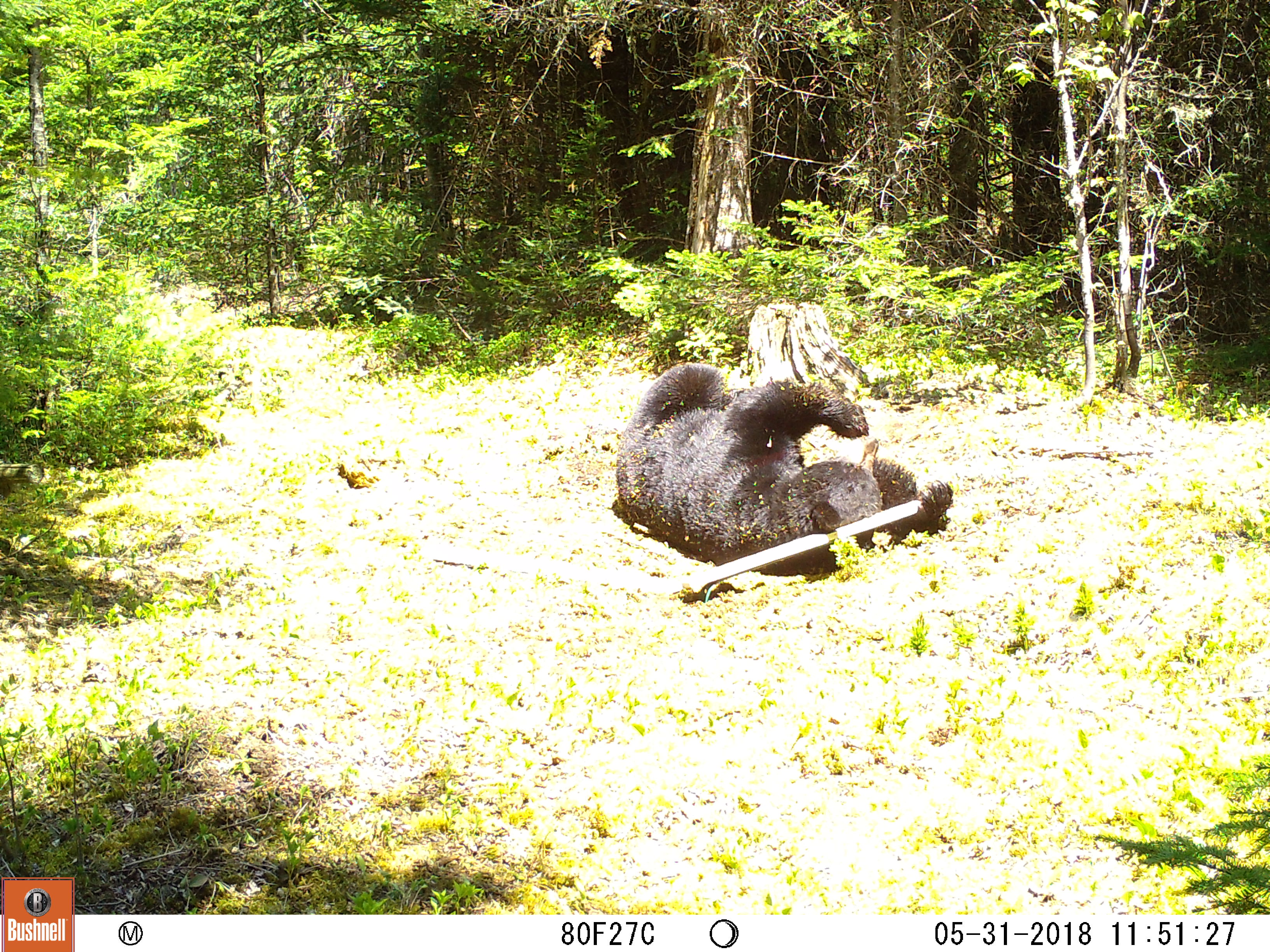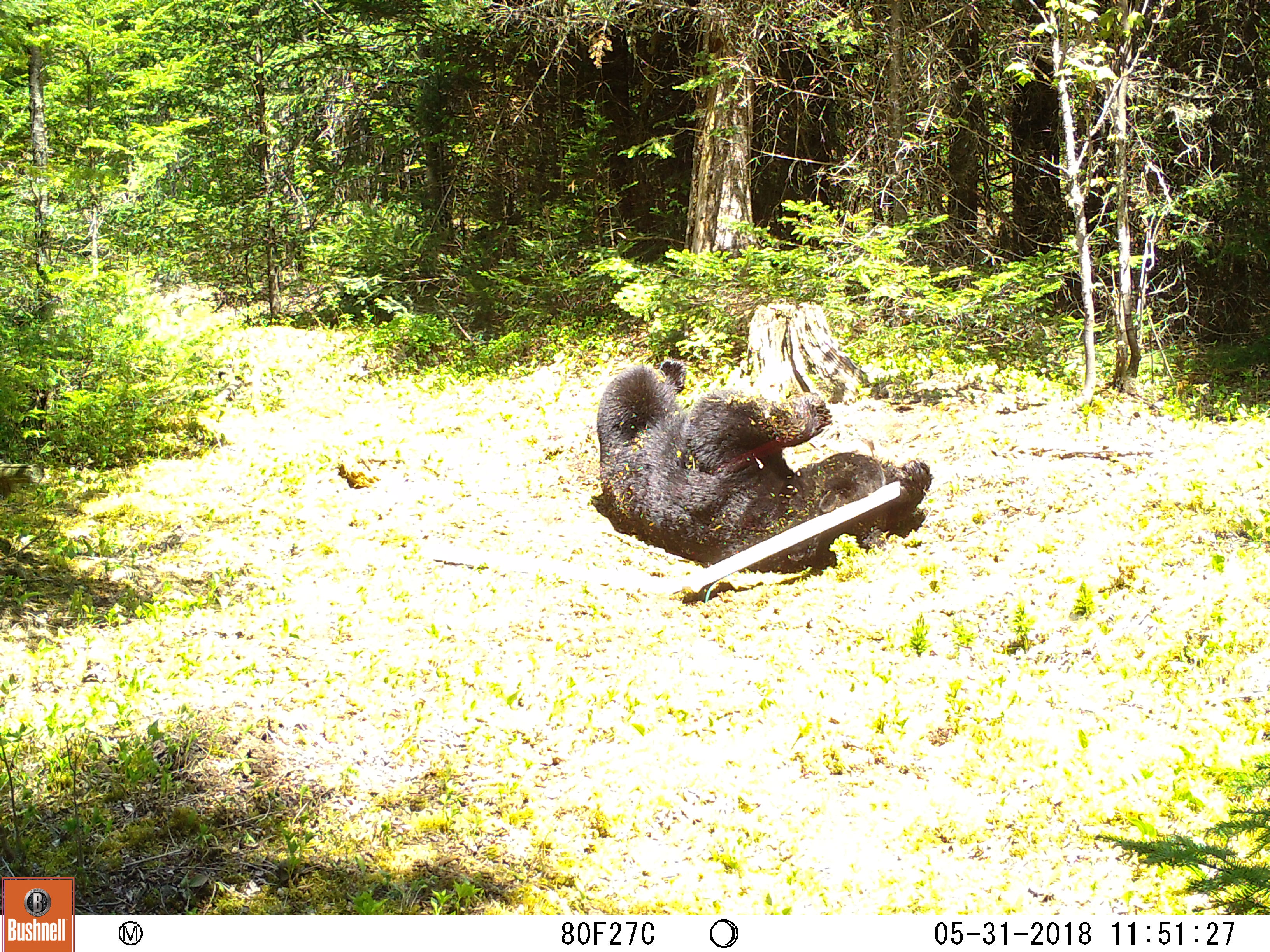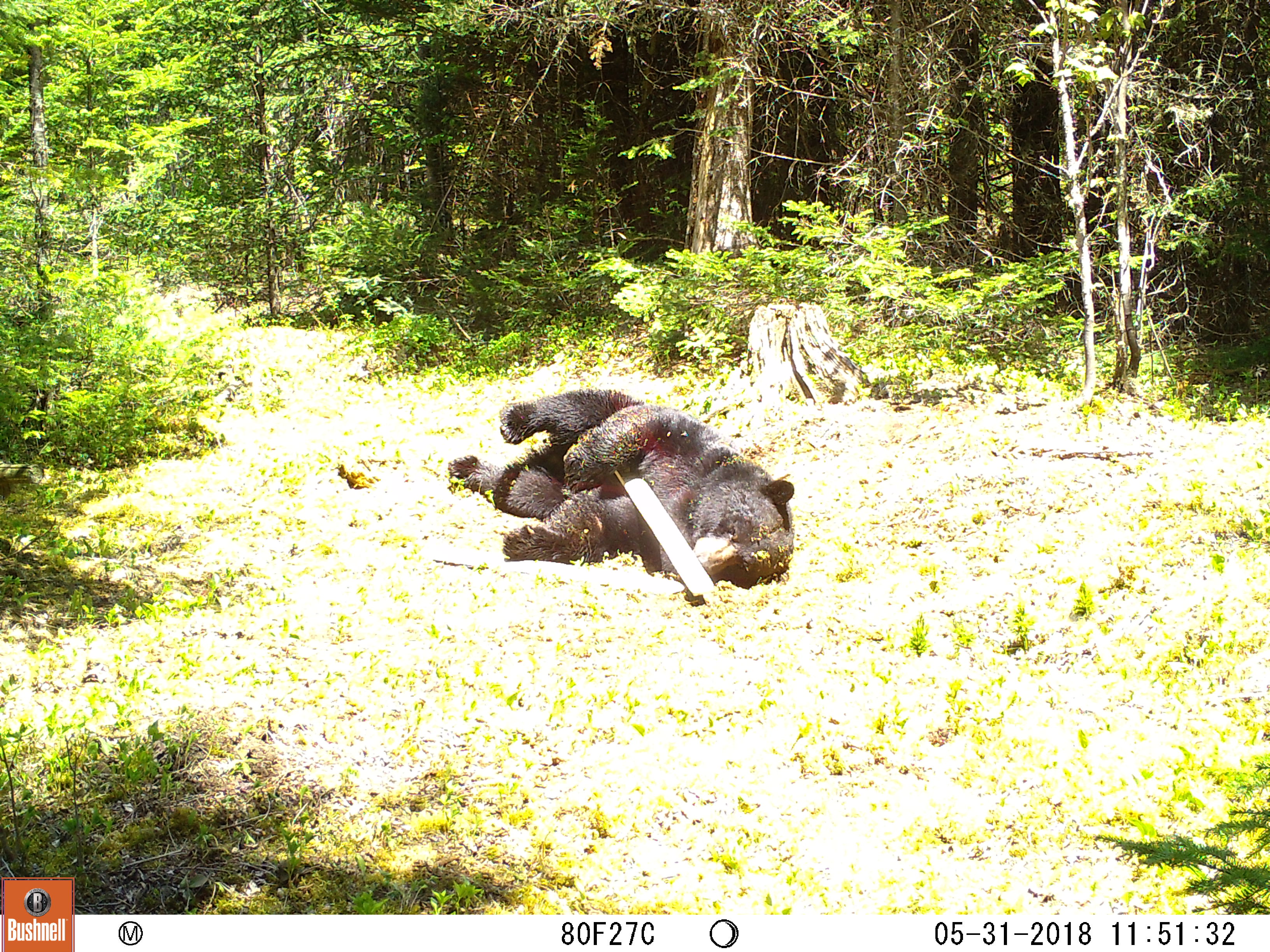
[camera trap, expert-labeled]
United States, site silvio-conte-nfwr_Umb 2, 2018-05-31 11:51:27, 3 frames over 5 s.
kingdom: Animalia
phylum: Chordata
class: Mammalia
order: Carnivora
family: Ursidae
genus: Ursus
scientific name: Ursus americanus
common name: black bear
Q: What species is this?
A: Black bear (Ursus americanus).